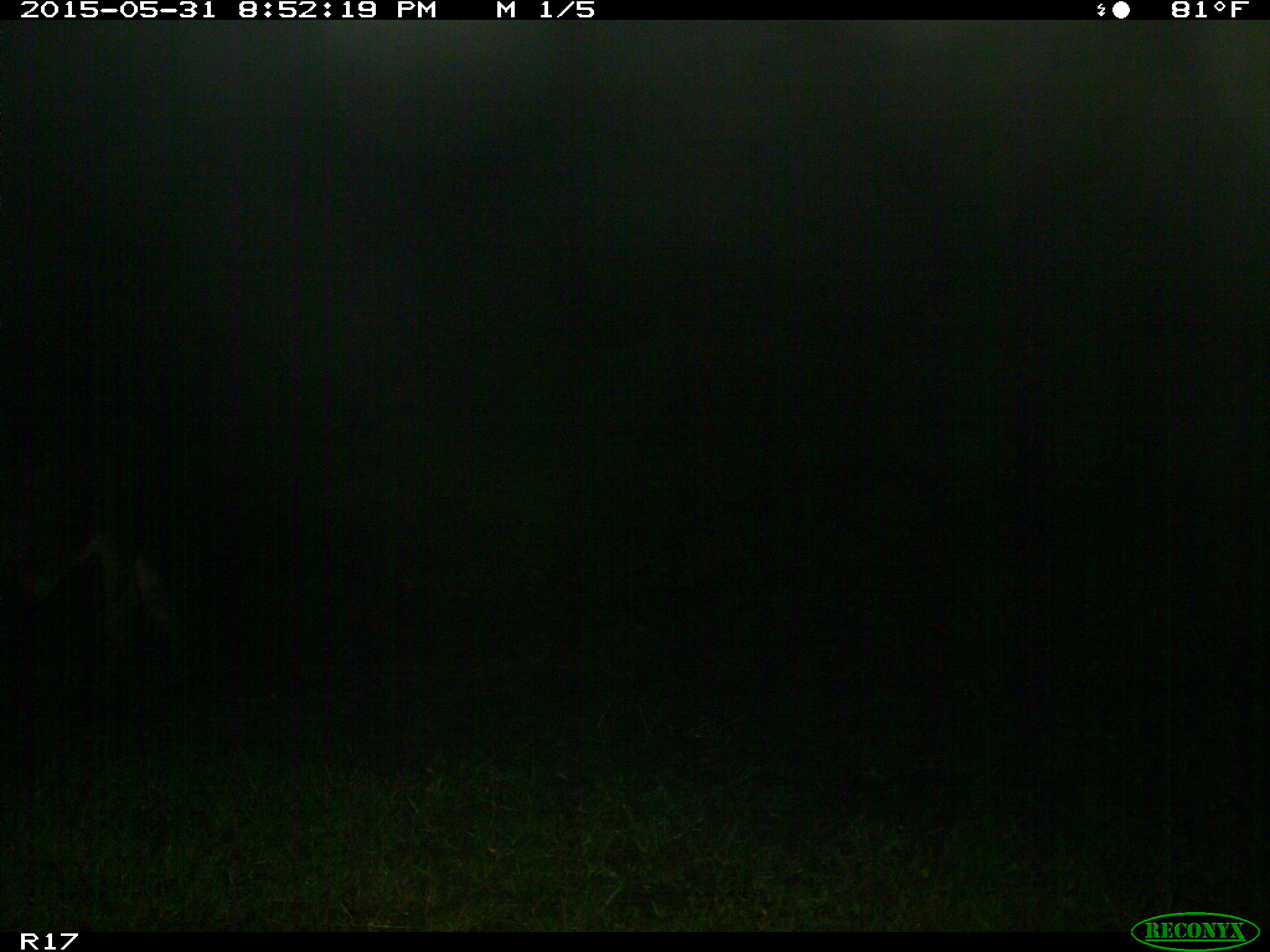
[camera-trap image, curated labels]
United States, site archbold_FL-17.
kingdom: Animalia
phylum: Chordata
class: Mammalia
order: Artiodactyla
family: Bovidae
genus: Bos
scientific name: Bos taurus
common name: domestic cow